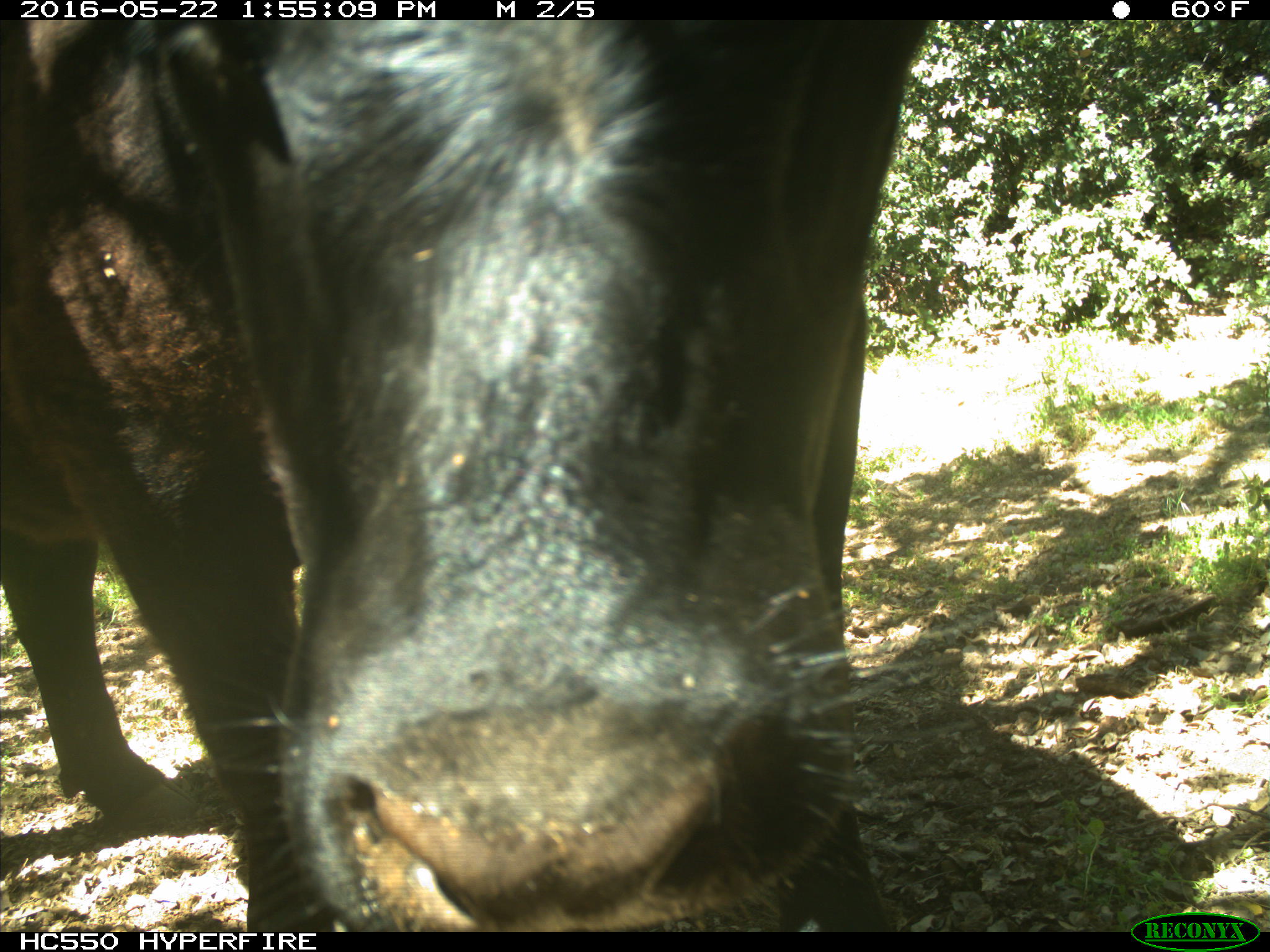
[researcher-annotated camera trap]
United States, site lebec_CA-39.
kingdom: Animalia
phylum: Chordata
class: Mammalia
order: Artiodactyla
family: Bovidae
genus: Bos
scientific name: Bos taurus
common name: domestic cow